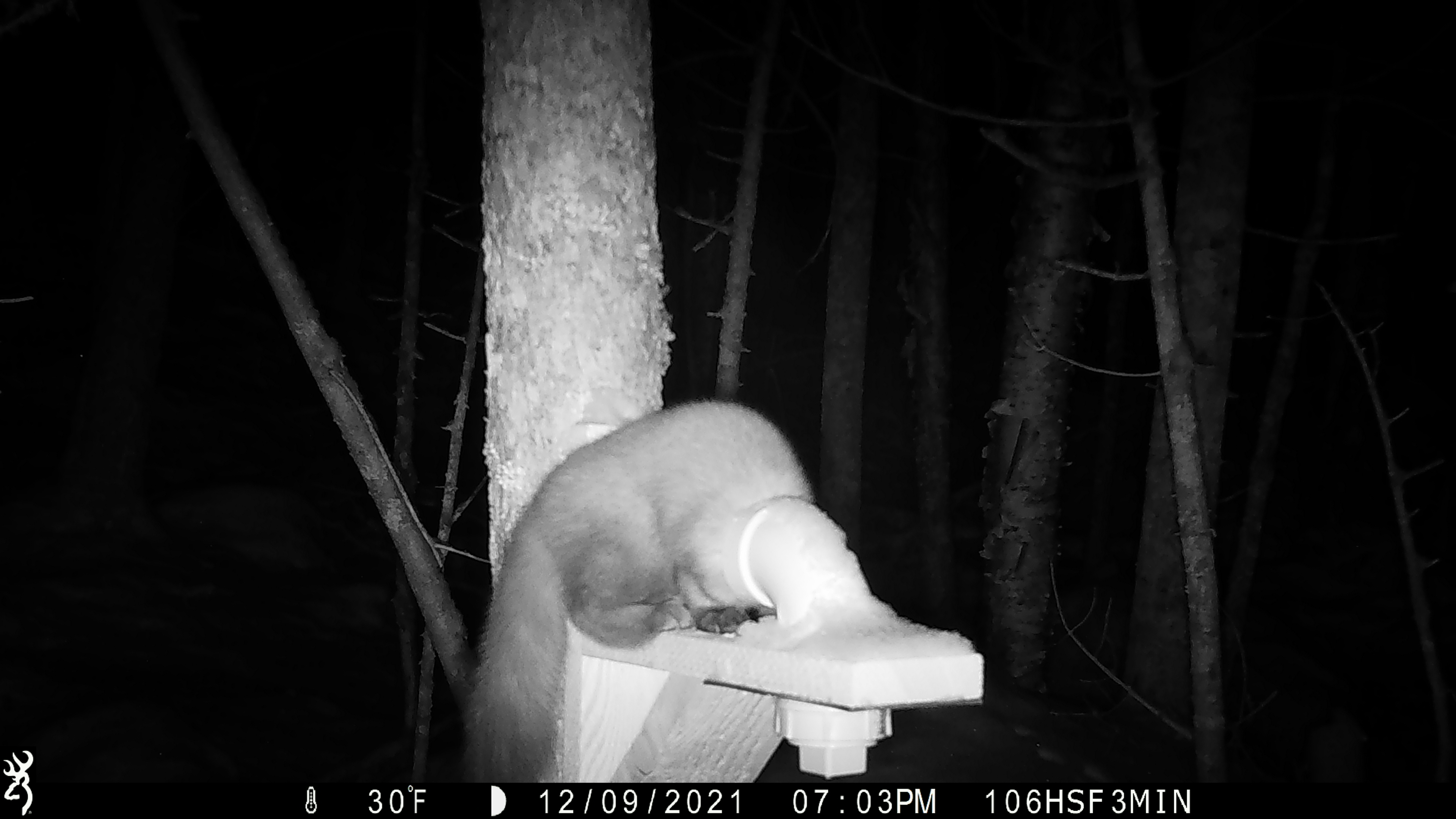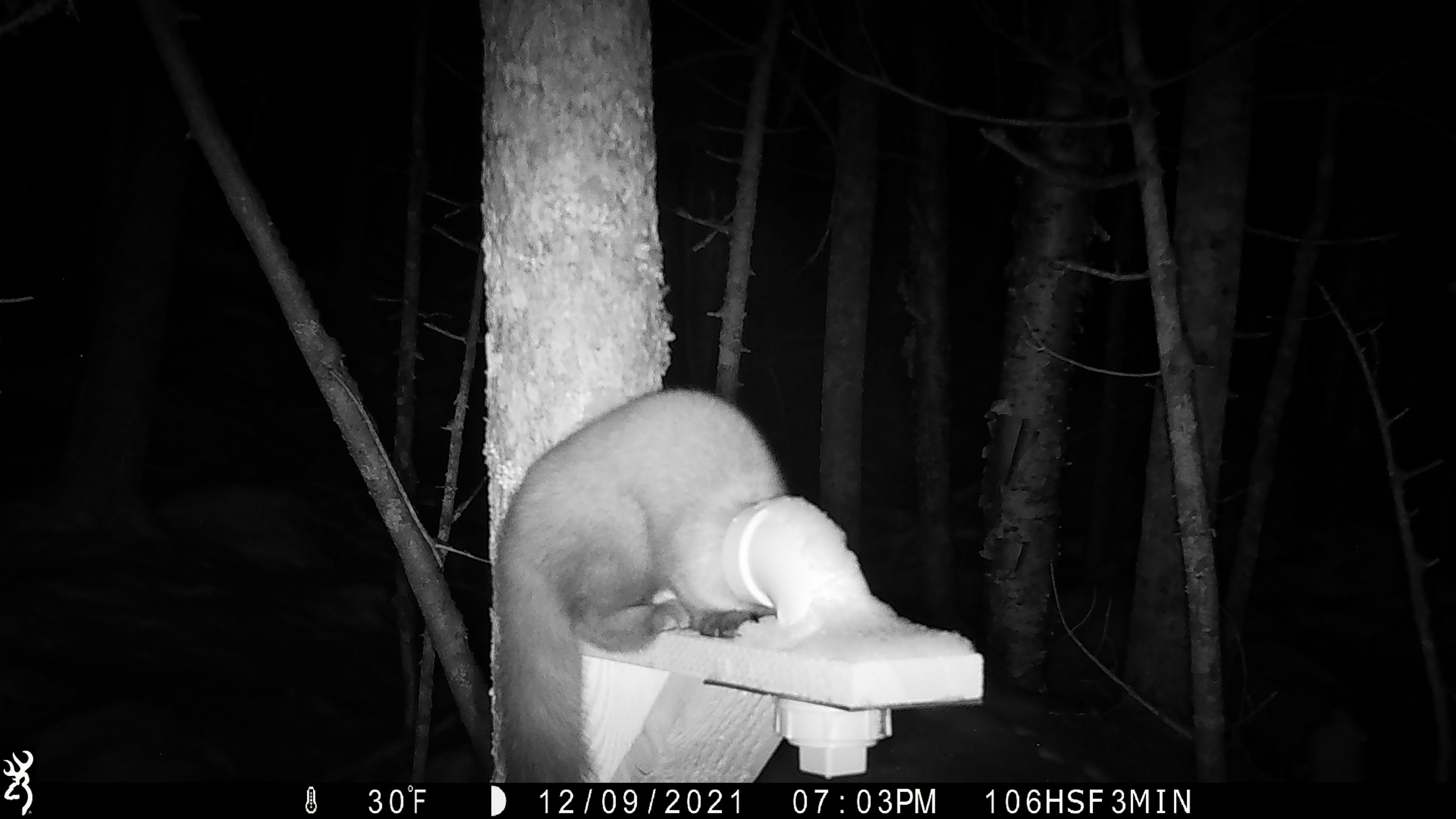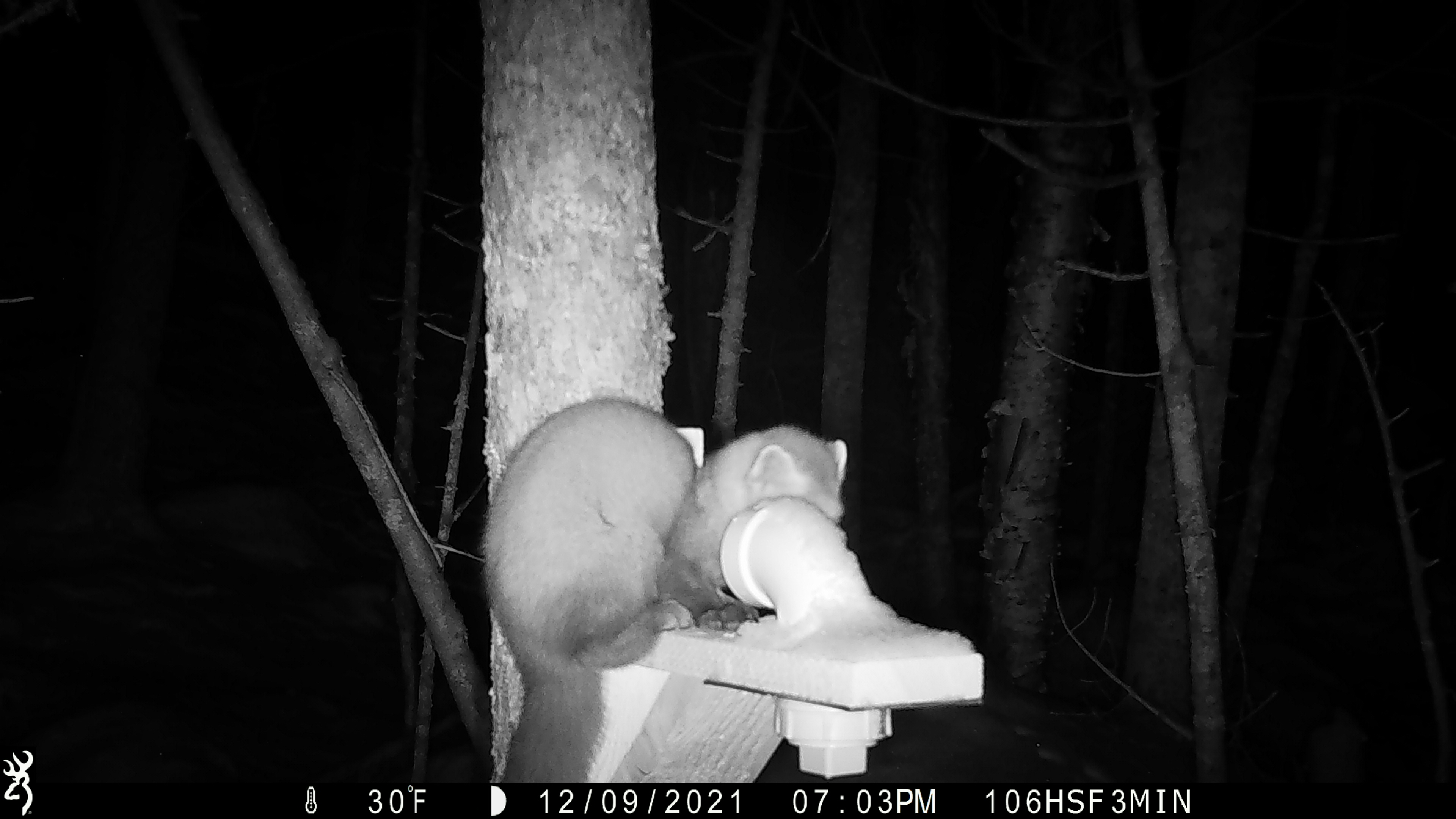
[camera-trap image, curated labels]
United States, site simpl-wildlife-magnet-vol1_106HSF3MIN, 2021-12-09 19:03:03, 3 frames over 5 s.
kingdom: Animalia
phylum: Chordata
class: Mammalia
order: Carnivora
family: Mustelidae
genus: Martes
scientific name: Martes americana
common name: american marten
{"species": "american marten (Martes americana)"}